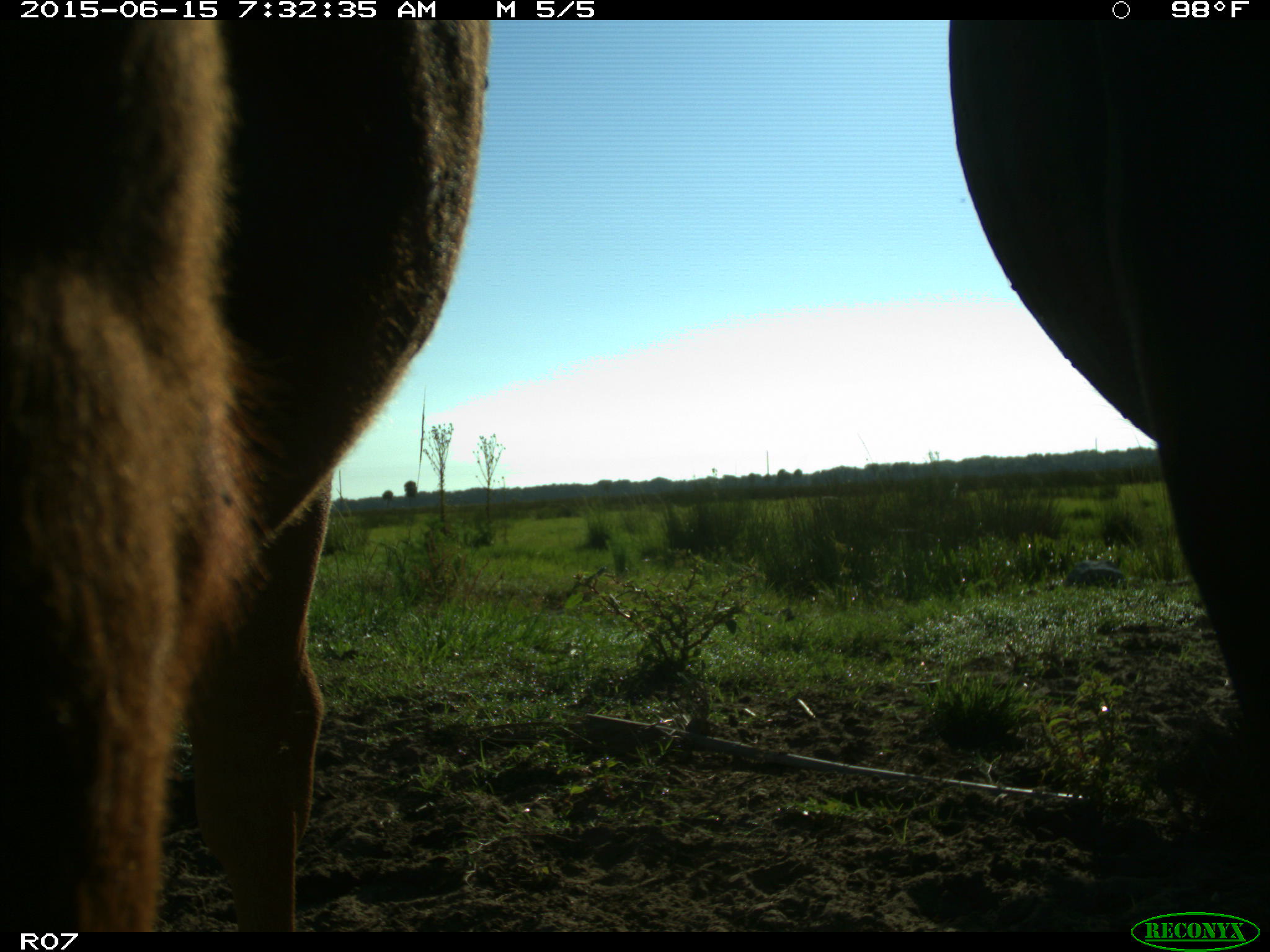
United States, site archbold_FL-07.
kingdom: Animalia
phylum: Chordata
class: Mammalia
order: Artiodactyla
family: Bovidae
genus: Bos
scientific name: Bos taurus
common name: domestic cow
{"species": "Bos taurus (domestic cow)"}